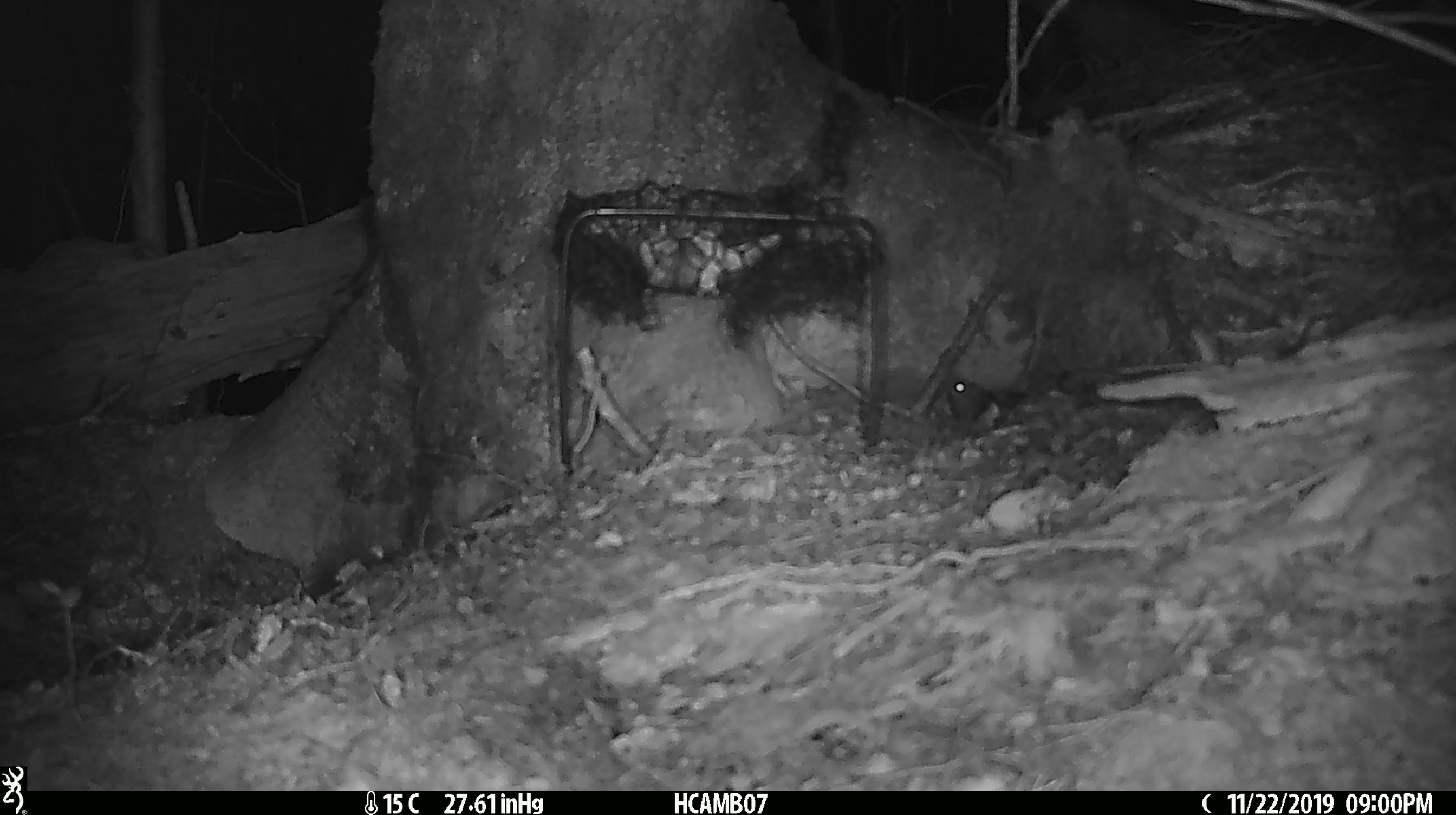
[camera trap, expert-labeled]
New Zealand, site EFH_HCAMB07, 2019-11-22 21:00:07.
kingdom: Animalia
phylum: Chordata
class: Mammalia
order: Rodentia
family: Muridae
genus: Mus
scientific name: Mus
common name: mouse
Mouse (Mus).